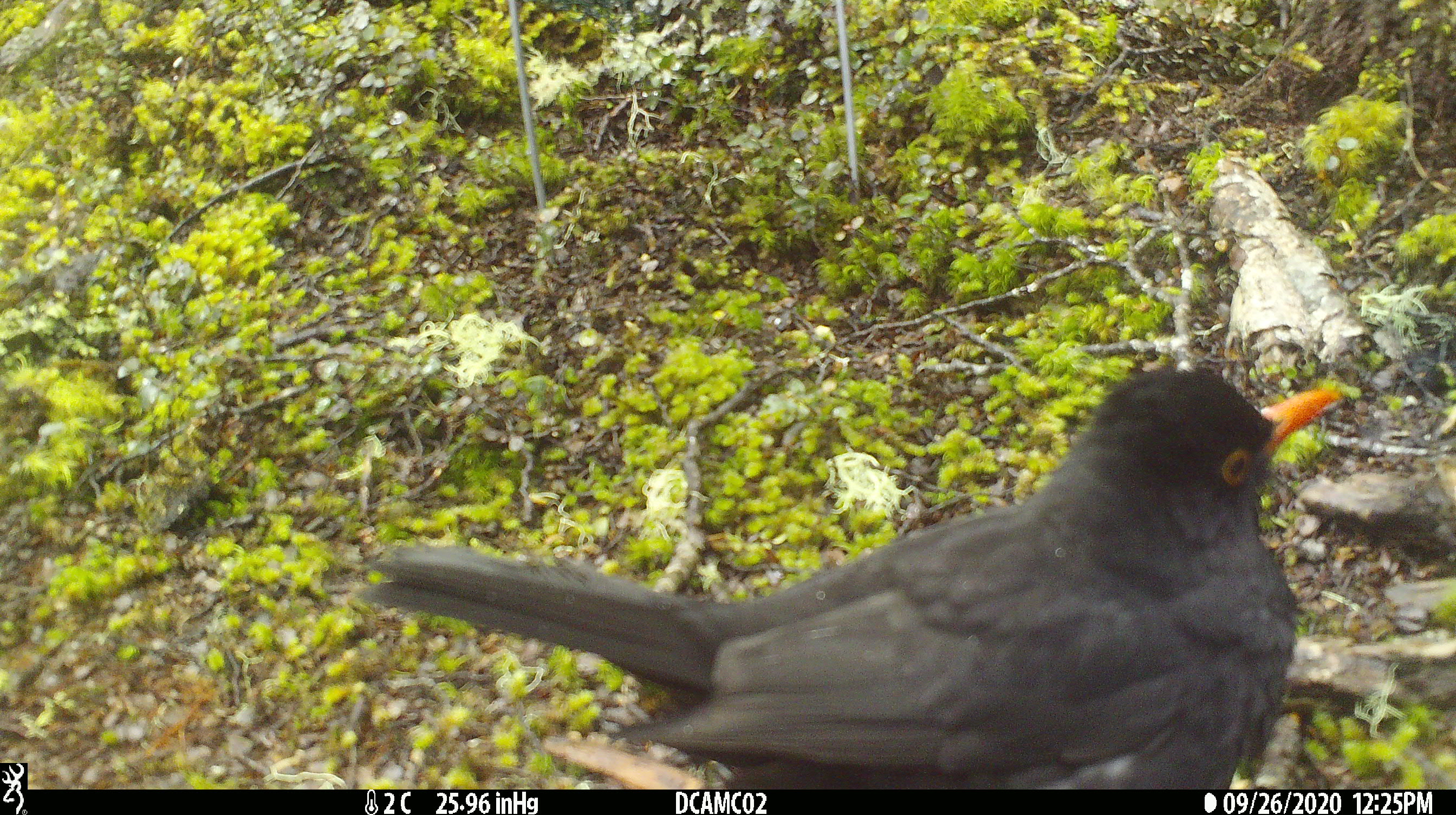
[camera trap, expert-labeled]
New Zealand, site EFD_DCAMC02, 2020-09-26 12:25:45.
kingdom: Animalia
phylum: Chordata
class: Aves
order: Passeriformes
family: Turdidae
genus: Turdus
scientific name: Turdus merula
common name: eurasian blackbird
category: blackbird